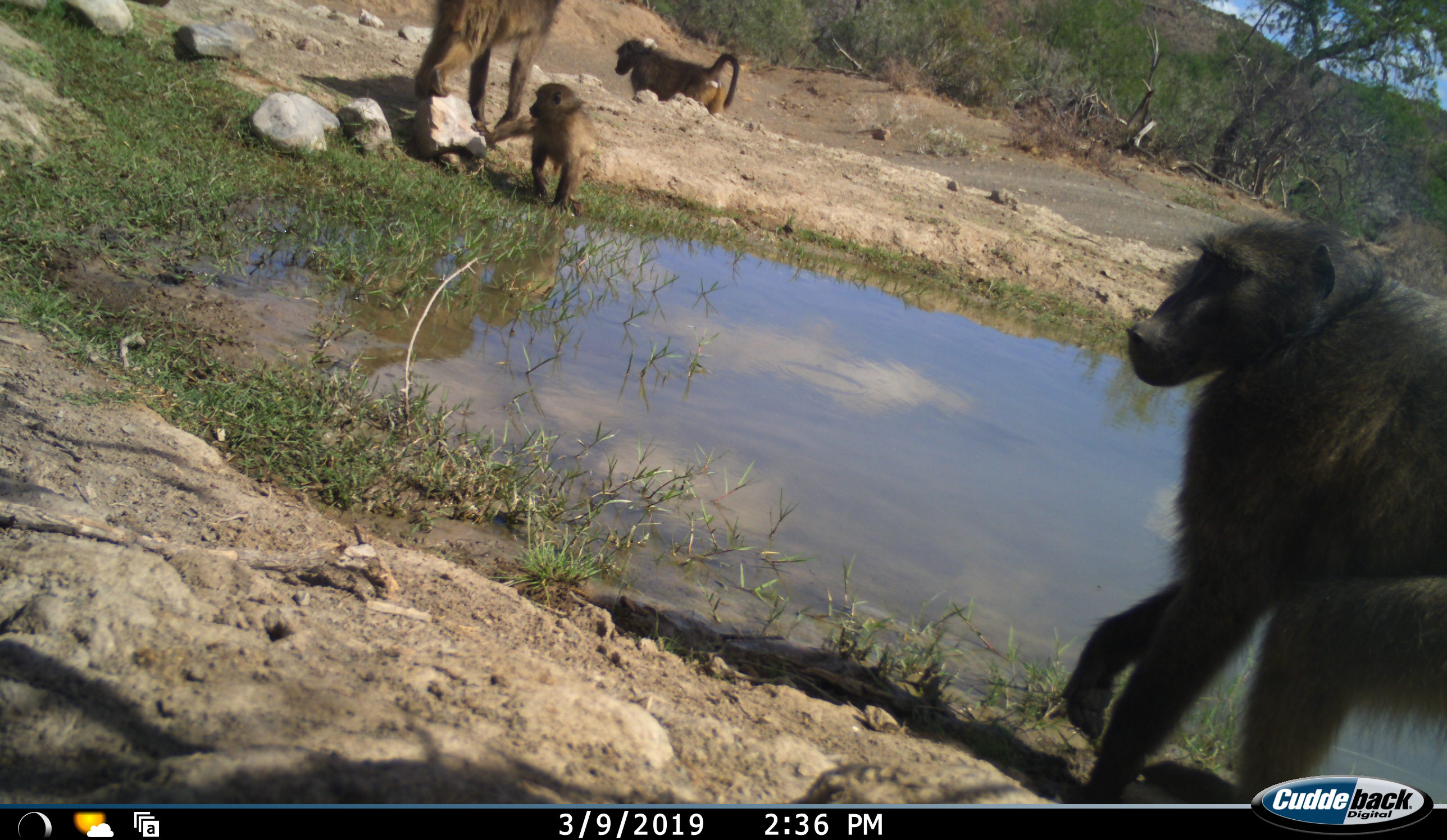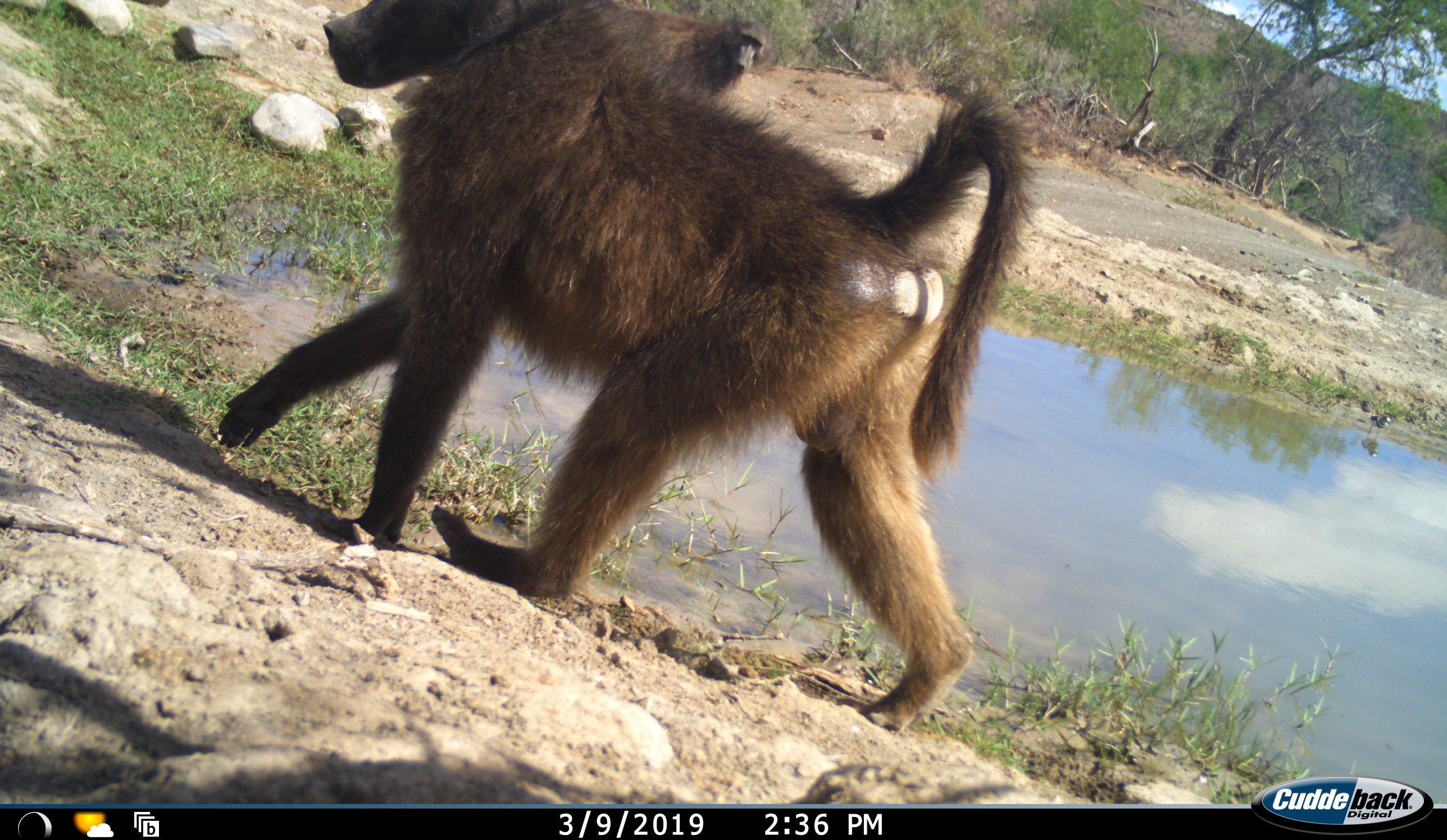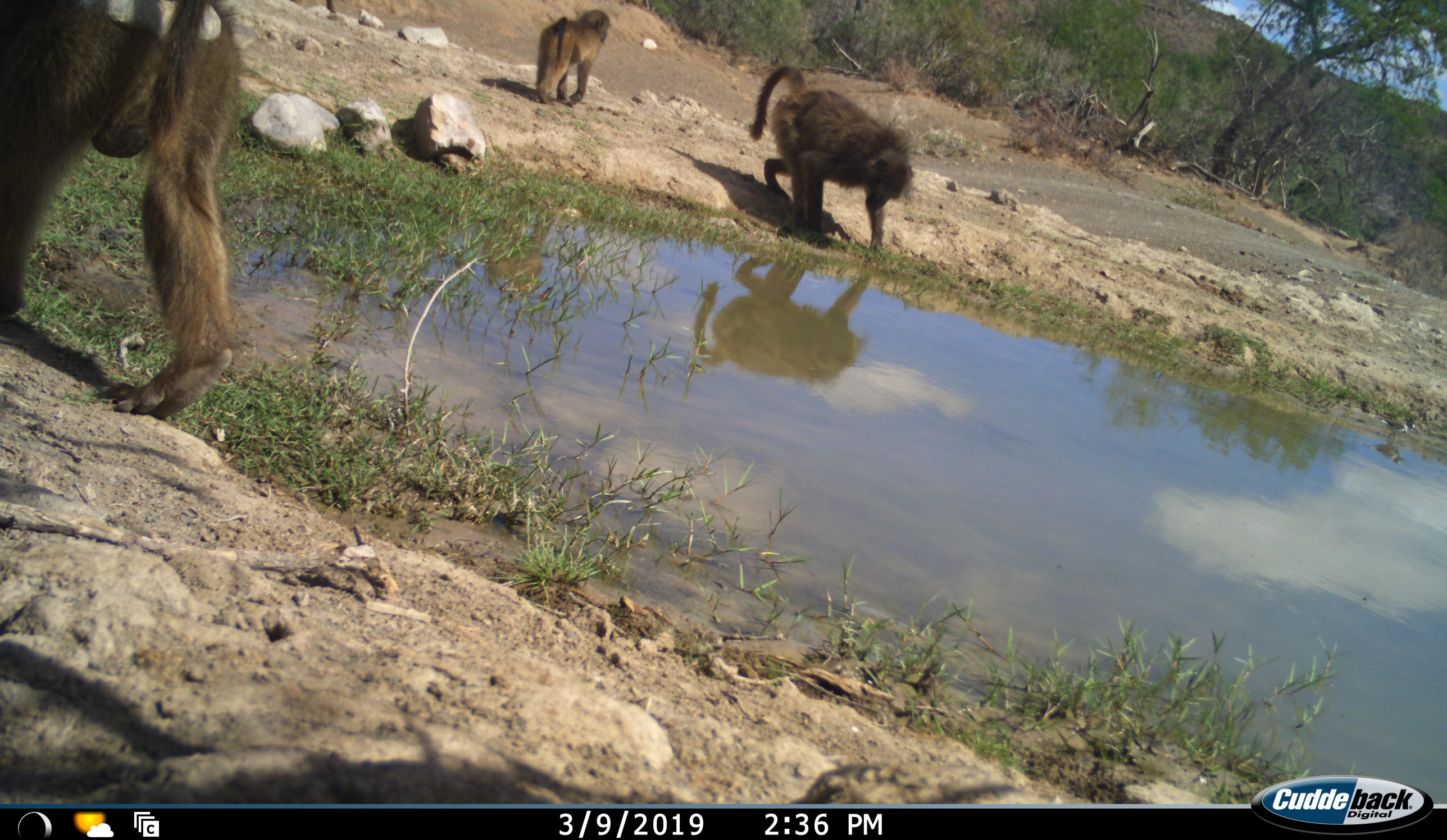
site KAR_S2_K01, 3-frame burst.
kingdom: Animalia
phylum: Chordata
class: Mammalia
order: Primates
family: Cercopithecidae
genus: Papio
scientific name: Papio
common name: baboon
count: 4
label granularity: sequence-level